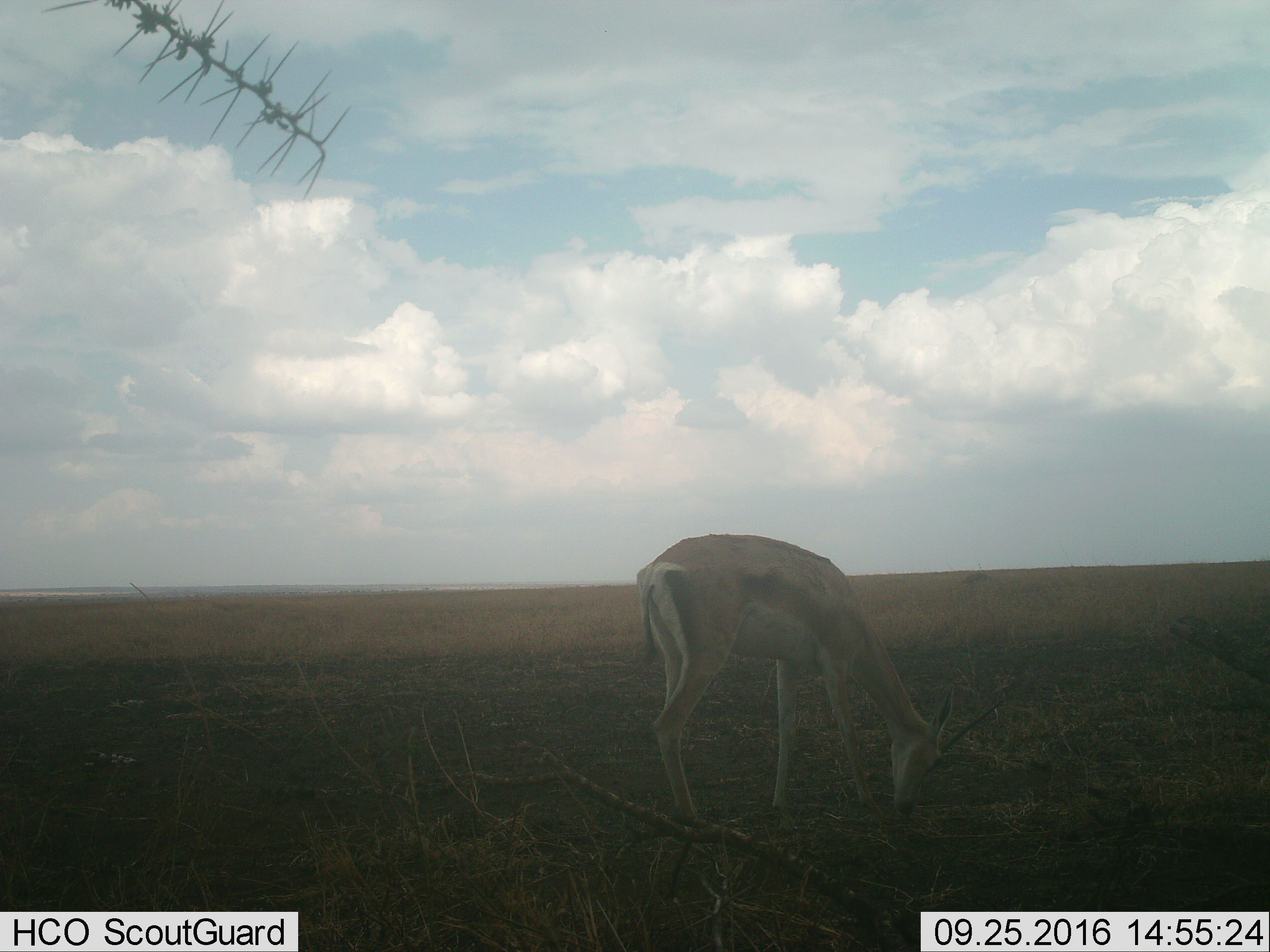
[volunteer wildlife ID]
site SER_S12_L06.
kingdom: Animalia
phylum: Chordata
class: Mammalia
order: Artiodactyla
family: Bovidae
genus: Nanger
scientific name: Nanger granti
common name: grant's gazelle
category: gazellegrants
Gazellegrants (grant's gazelle) (Nanger granti), count 1. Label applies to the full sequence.